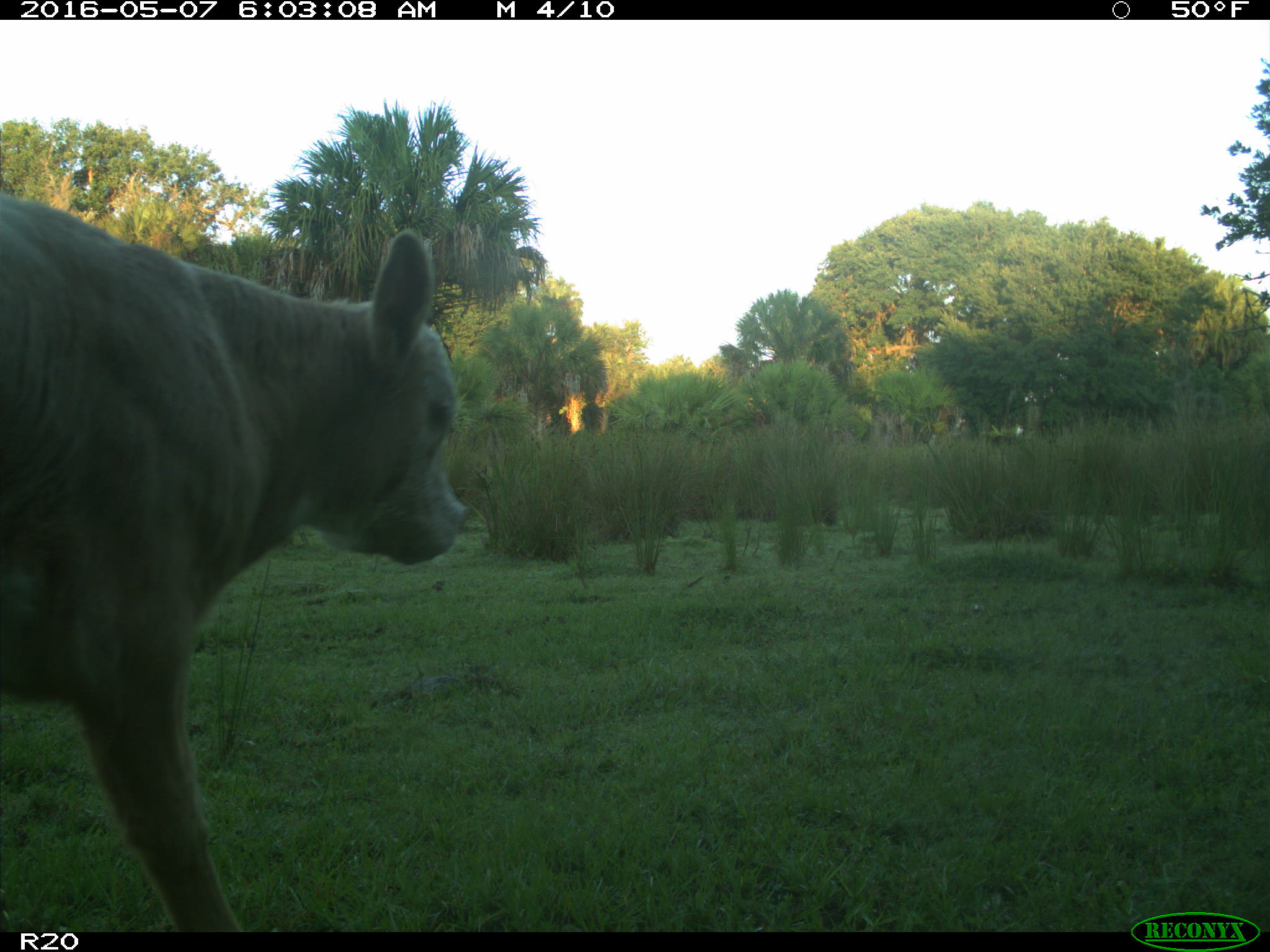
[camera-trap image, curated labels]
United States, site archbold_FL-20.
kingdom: Animalia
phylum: Chordata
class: Mammalia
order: Artiodactyla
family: Bovidae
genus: Bos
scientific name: Bos taurus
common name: domestic cow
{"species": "Bos taurus (domestic cow)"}